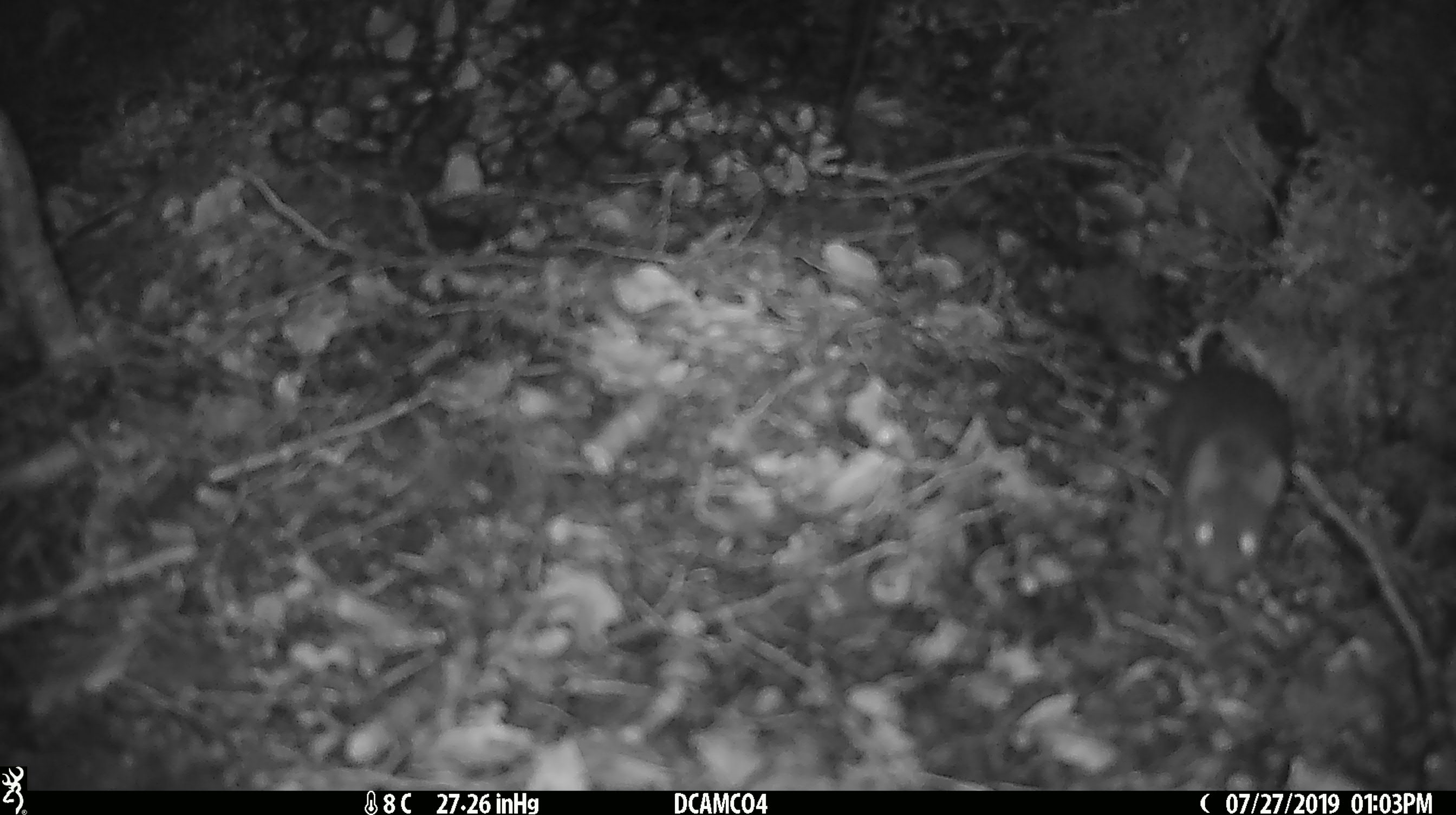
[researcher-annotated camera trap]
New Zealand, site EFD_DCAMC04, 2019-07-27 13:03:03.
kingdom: Animalia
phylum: Chordata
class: Mammalia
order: Rodentia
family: Muridae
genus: Mus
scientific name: Mus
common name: mouse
Mouse (Mus).